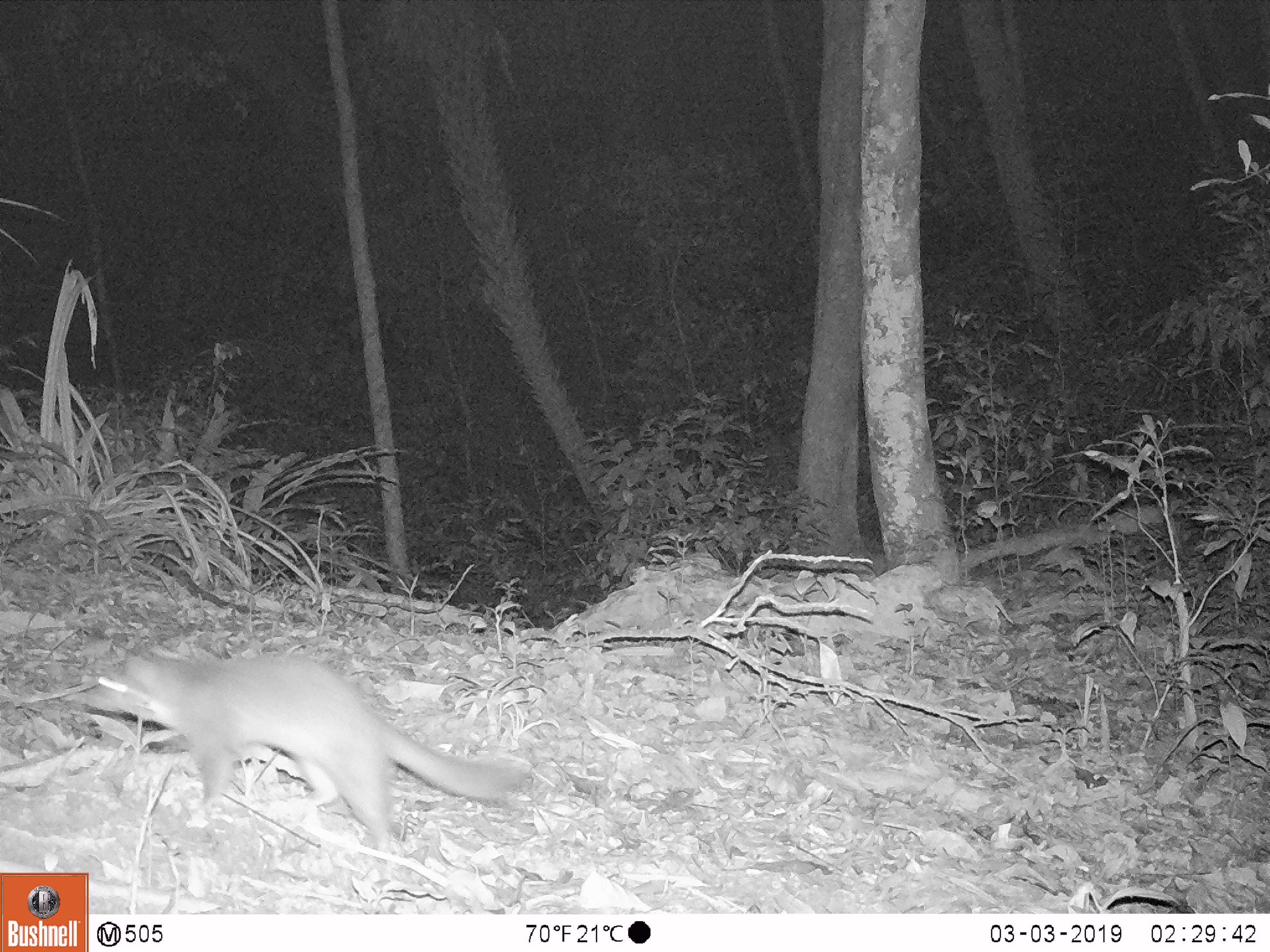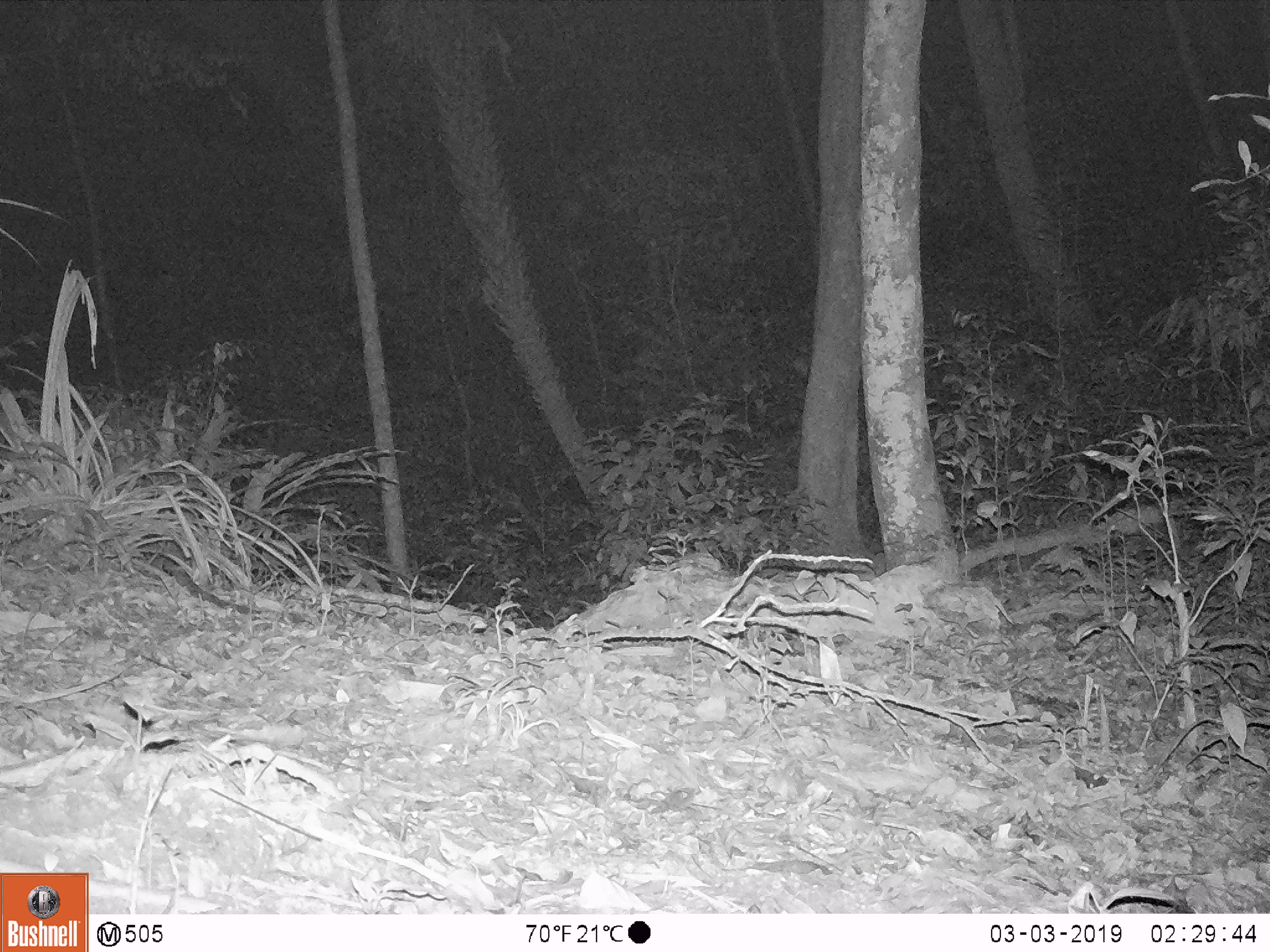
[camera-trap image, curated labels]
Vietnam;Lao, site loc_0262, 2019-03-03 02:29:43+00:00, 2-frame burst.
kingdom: Animalia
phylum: Chordata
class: Mammalia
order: Carnivora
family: Mustelidae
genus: Melogale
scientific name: Melogale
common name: ferret badger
Ferret badger (Melogale). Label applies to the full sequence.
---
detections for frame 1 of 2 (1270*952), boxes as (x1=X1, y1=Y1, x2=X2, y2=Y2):
ferret badger: (x1=86, y1=645, x2=529, y2=855)